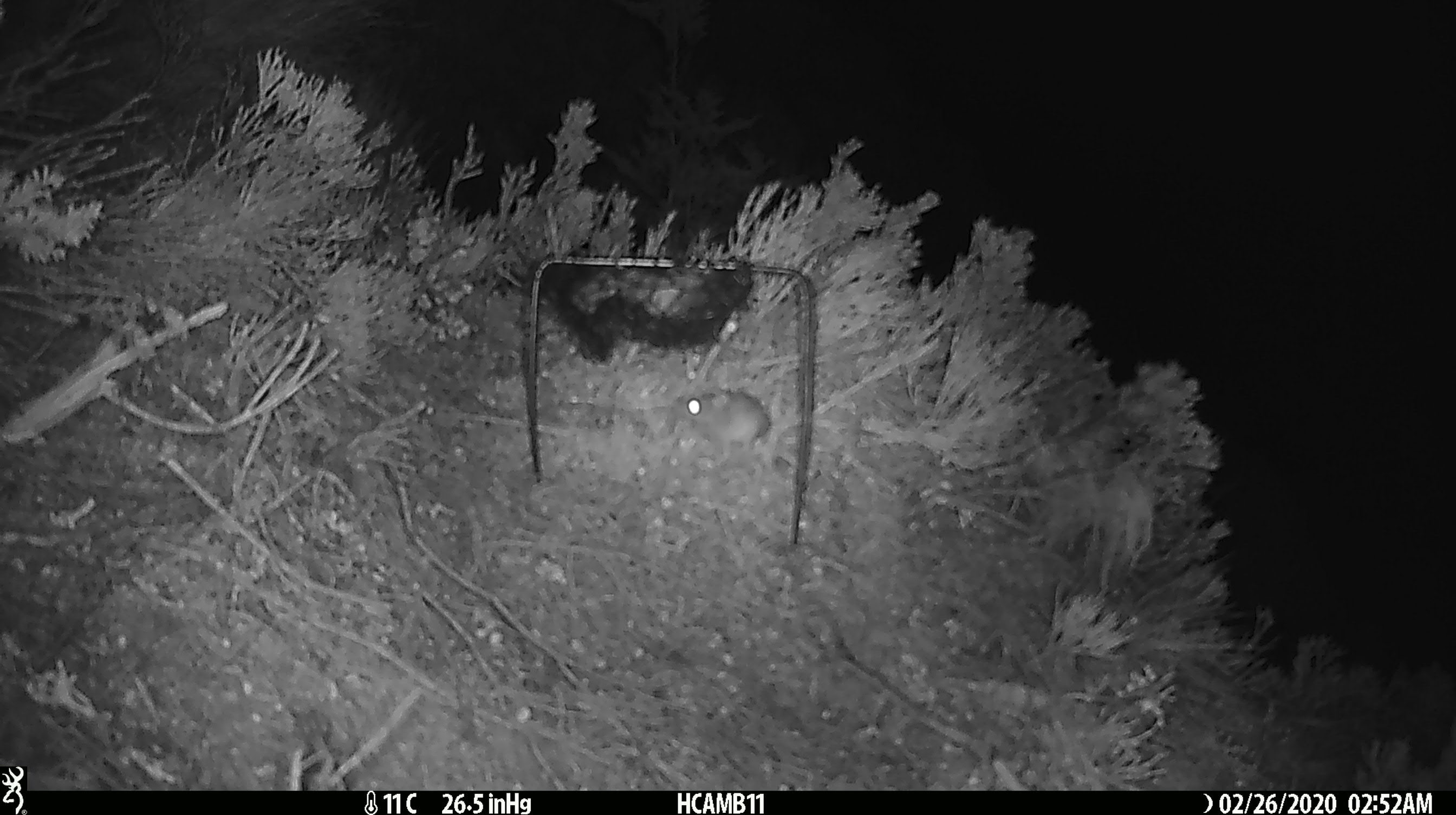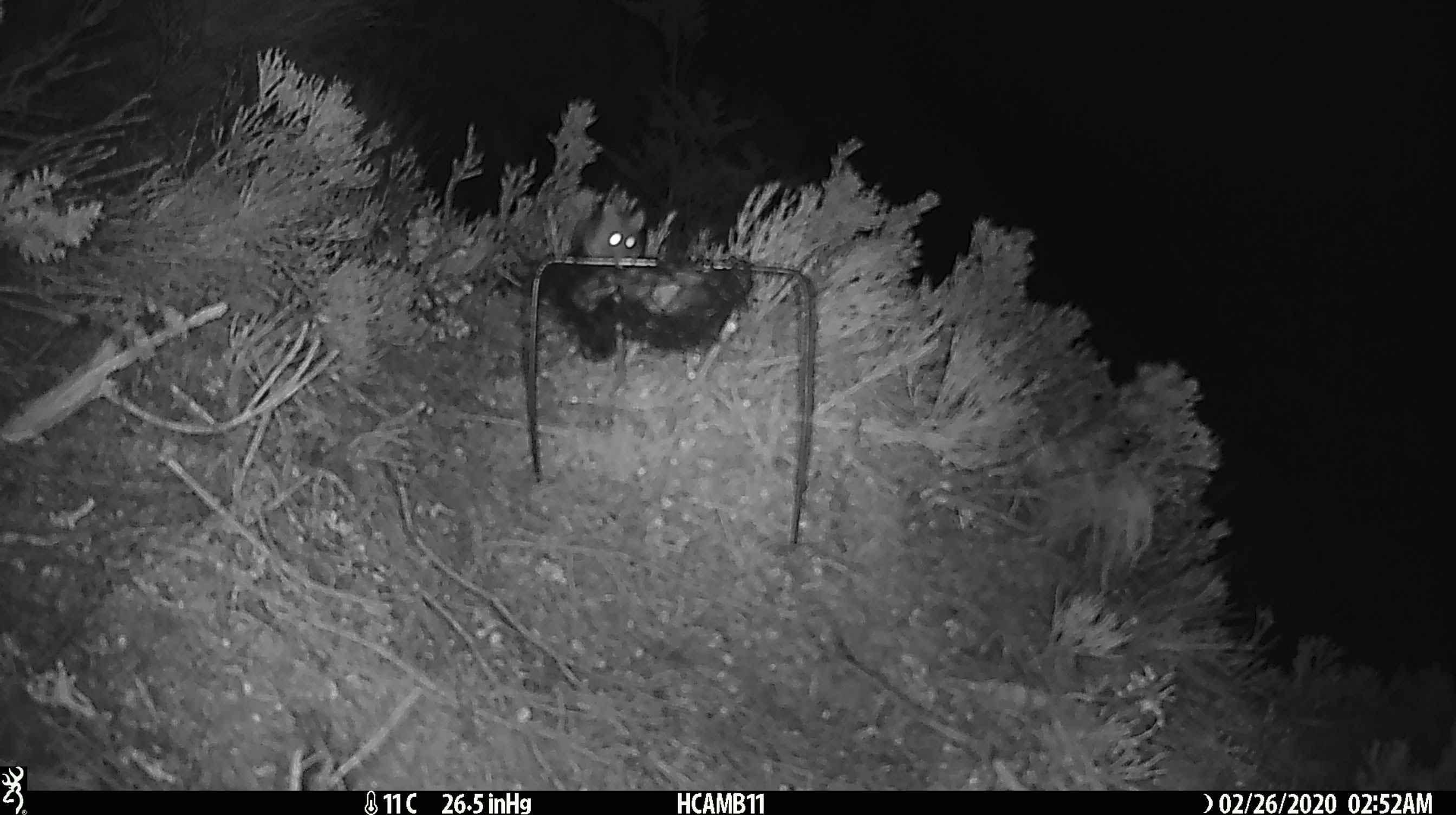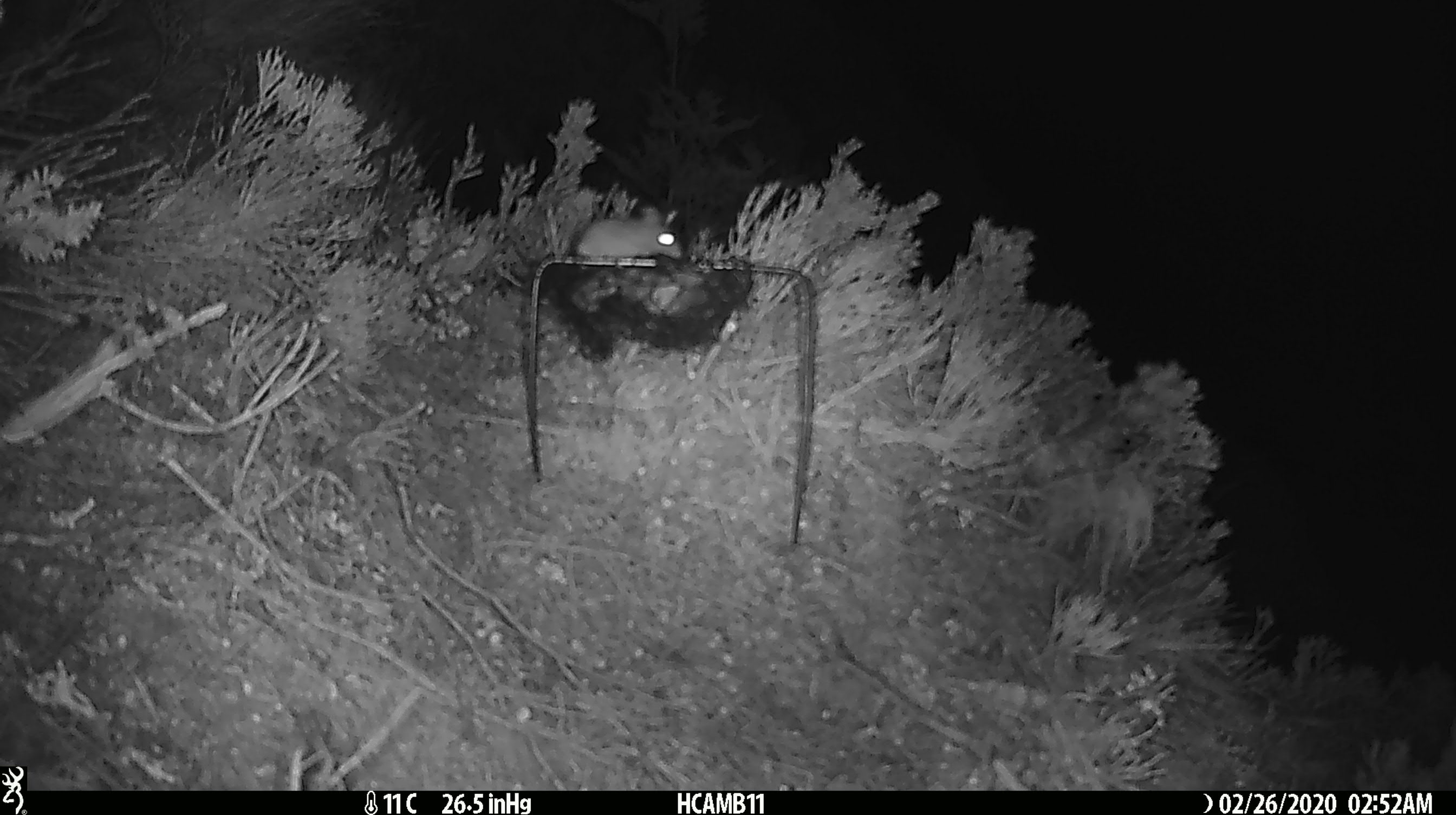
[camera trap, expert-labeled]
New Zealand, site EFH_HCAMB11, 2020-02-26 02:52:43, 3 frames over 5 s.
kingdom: Animalia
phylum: Chordata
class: Mammalia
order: Rodentia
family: Muridae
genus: Mus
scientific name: Mus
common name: mouse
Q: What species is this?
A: Mouse (Mus).